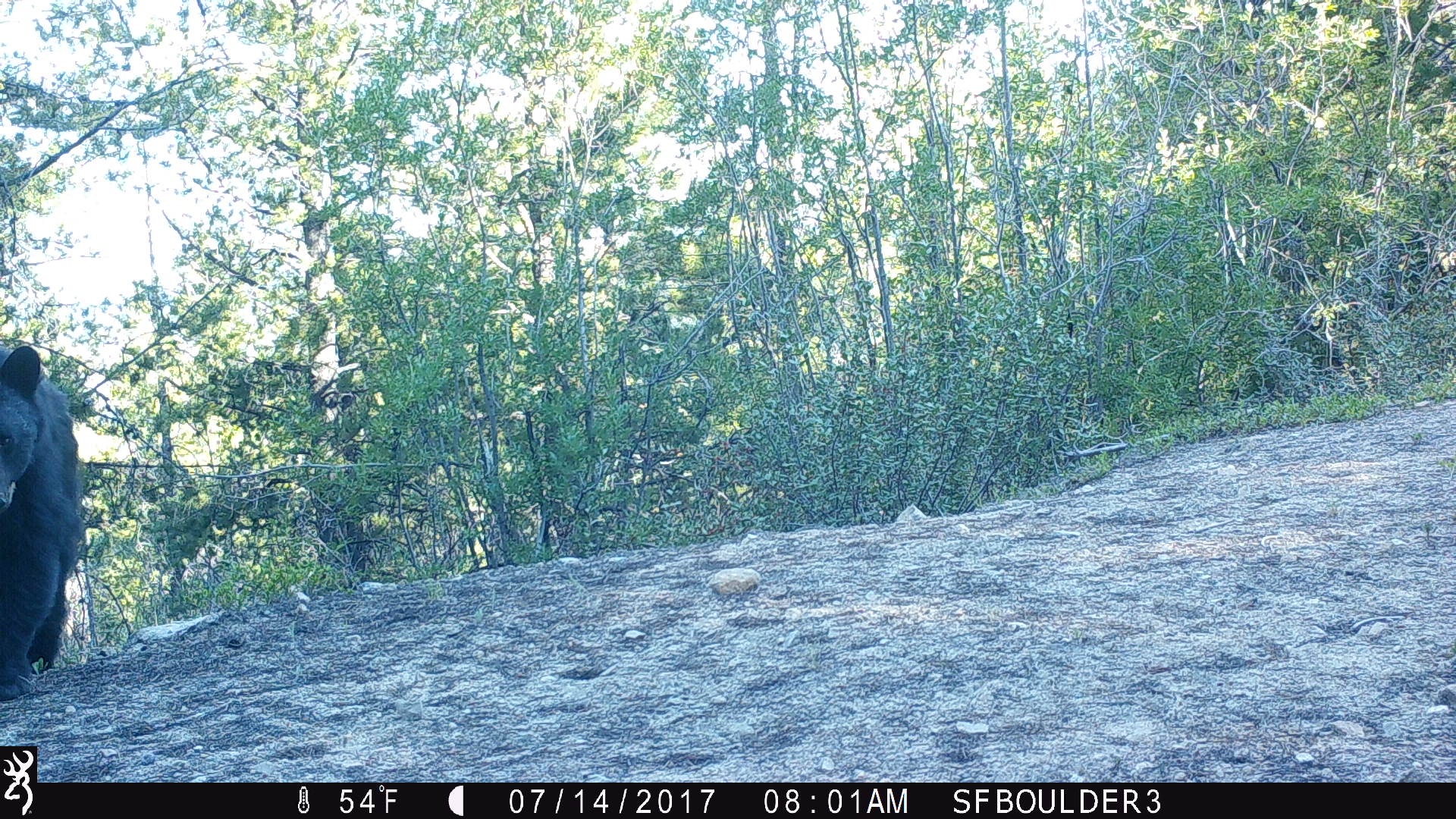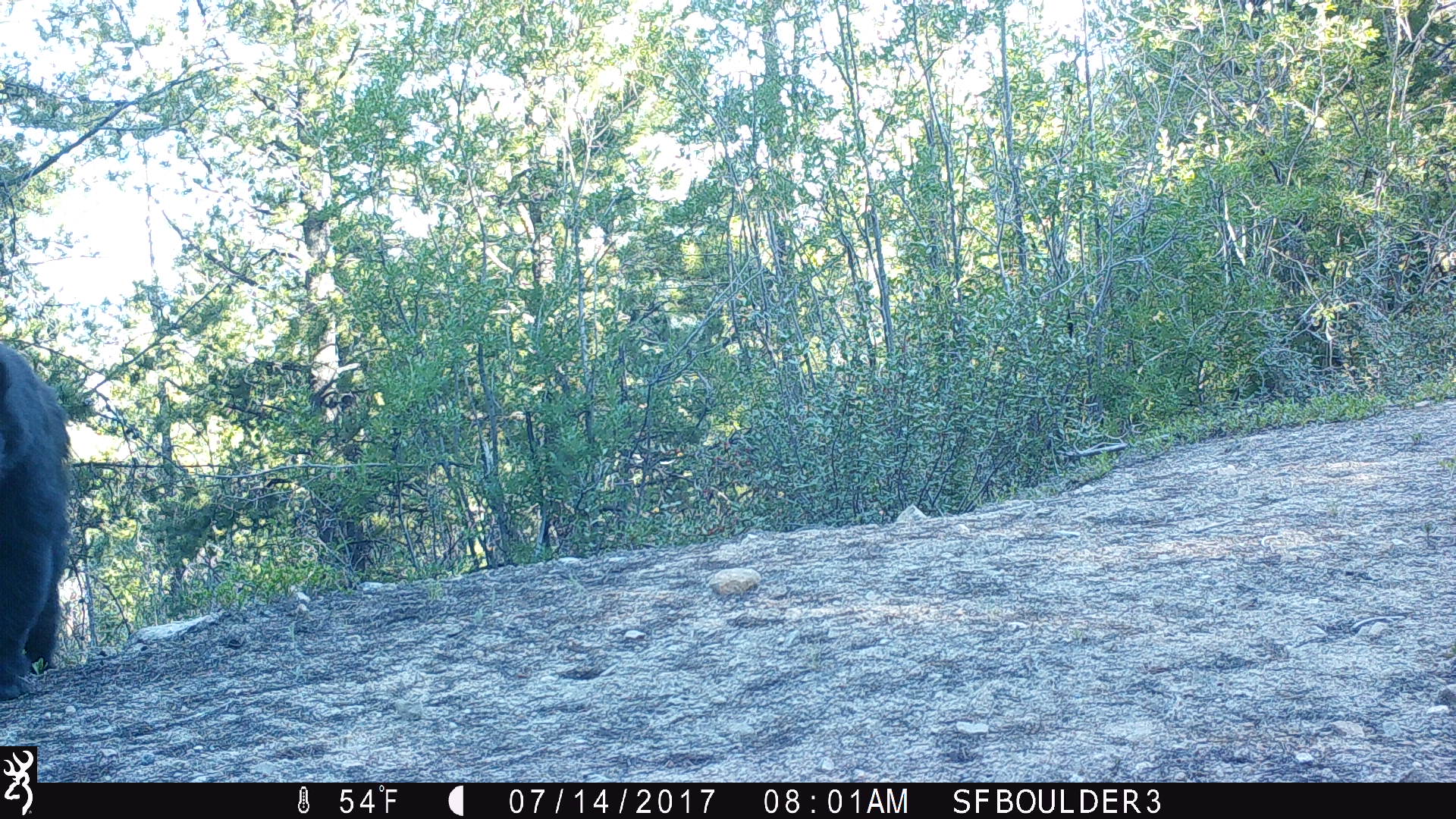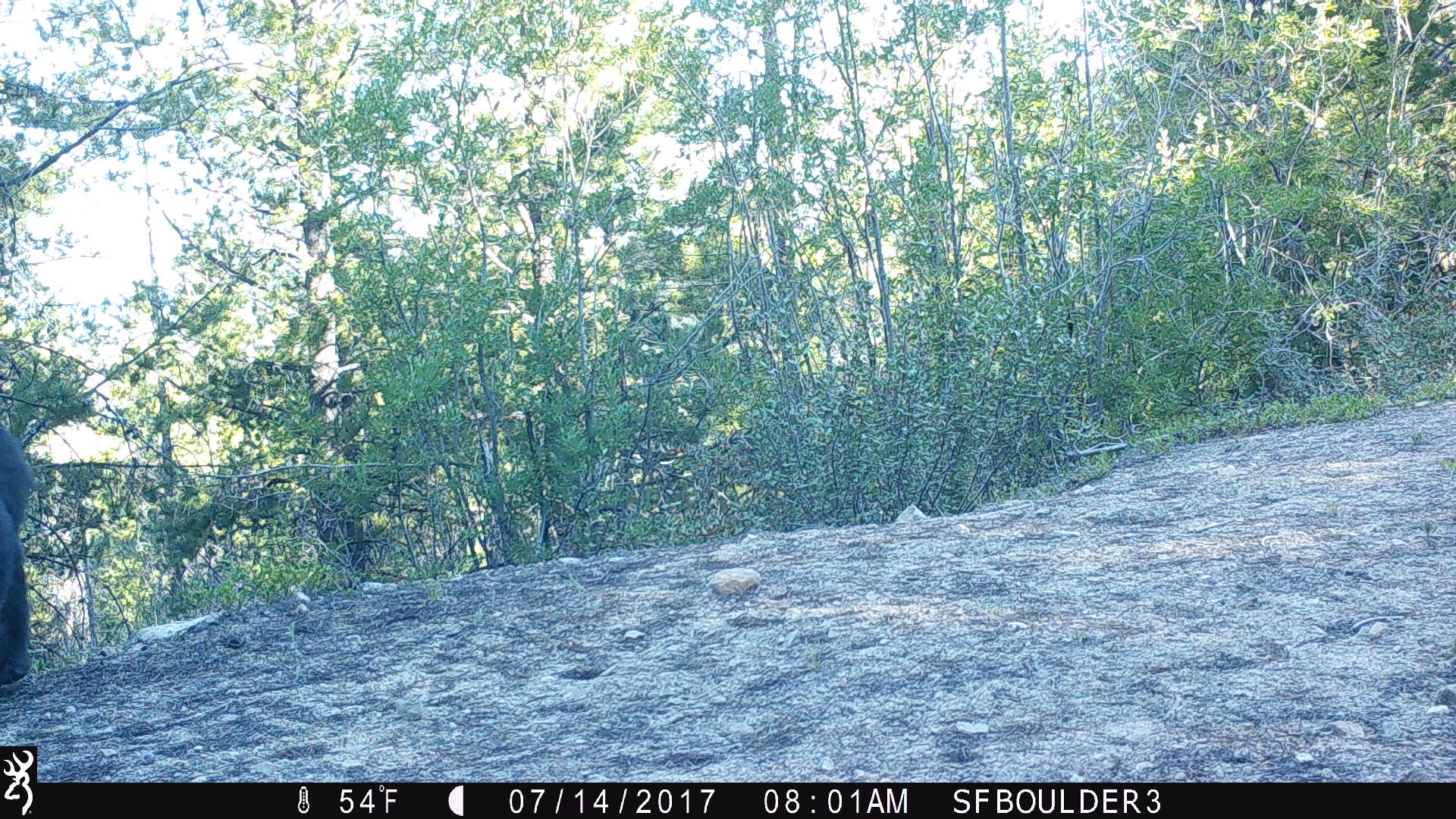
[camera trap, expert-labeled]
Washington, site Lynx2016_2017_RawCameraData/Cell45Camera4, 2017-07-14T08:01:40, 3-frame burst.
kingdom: Animalia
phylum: Chordata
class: Mammalia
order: Carnivora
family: Ursidae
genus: Ursus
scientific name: Ursus americanus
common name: american black bear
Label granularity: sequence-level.